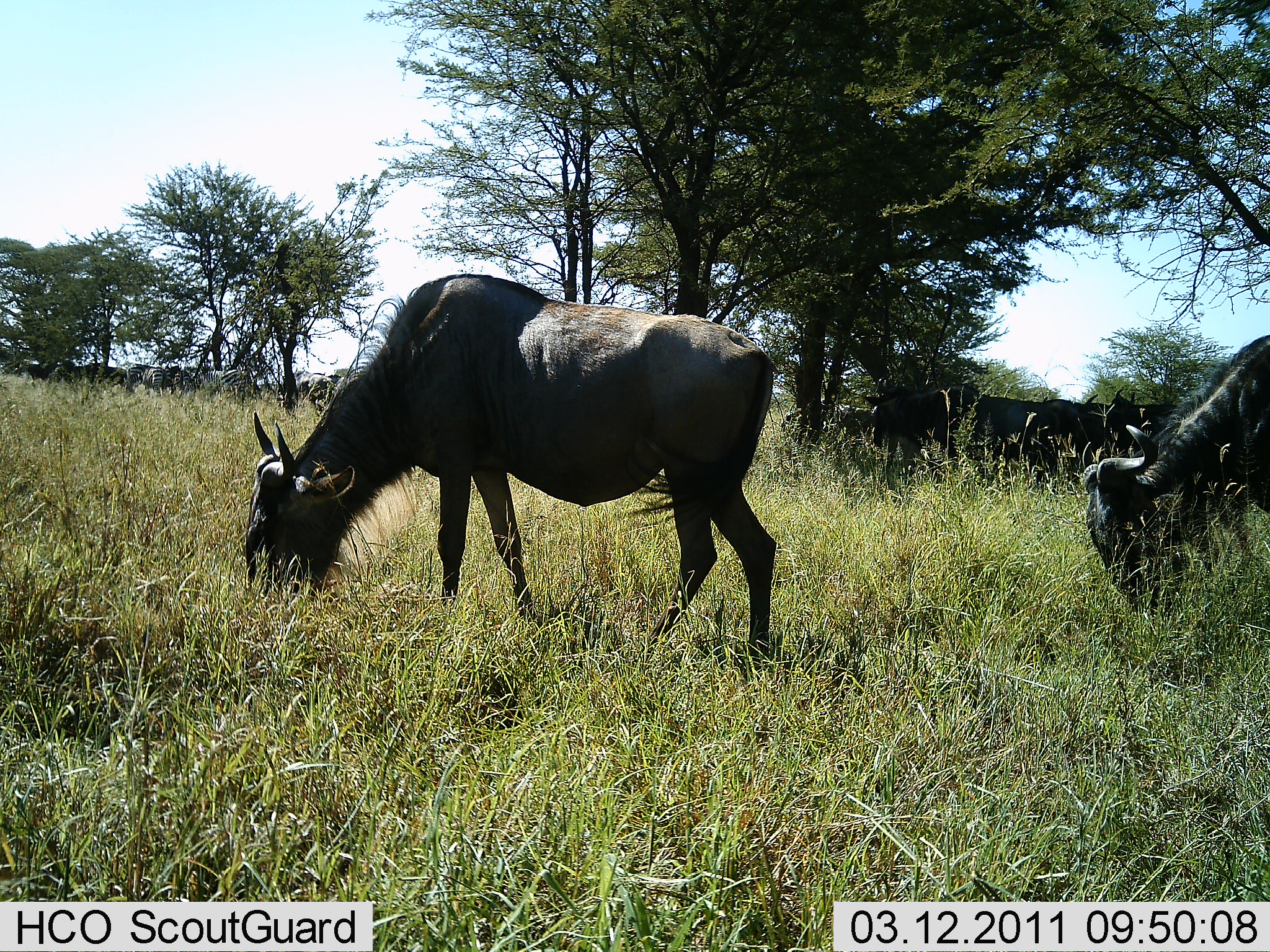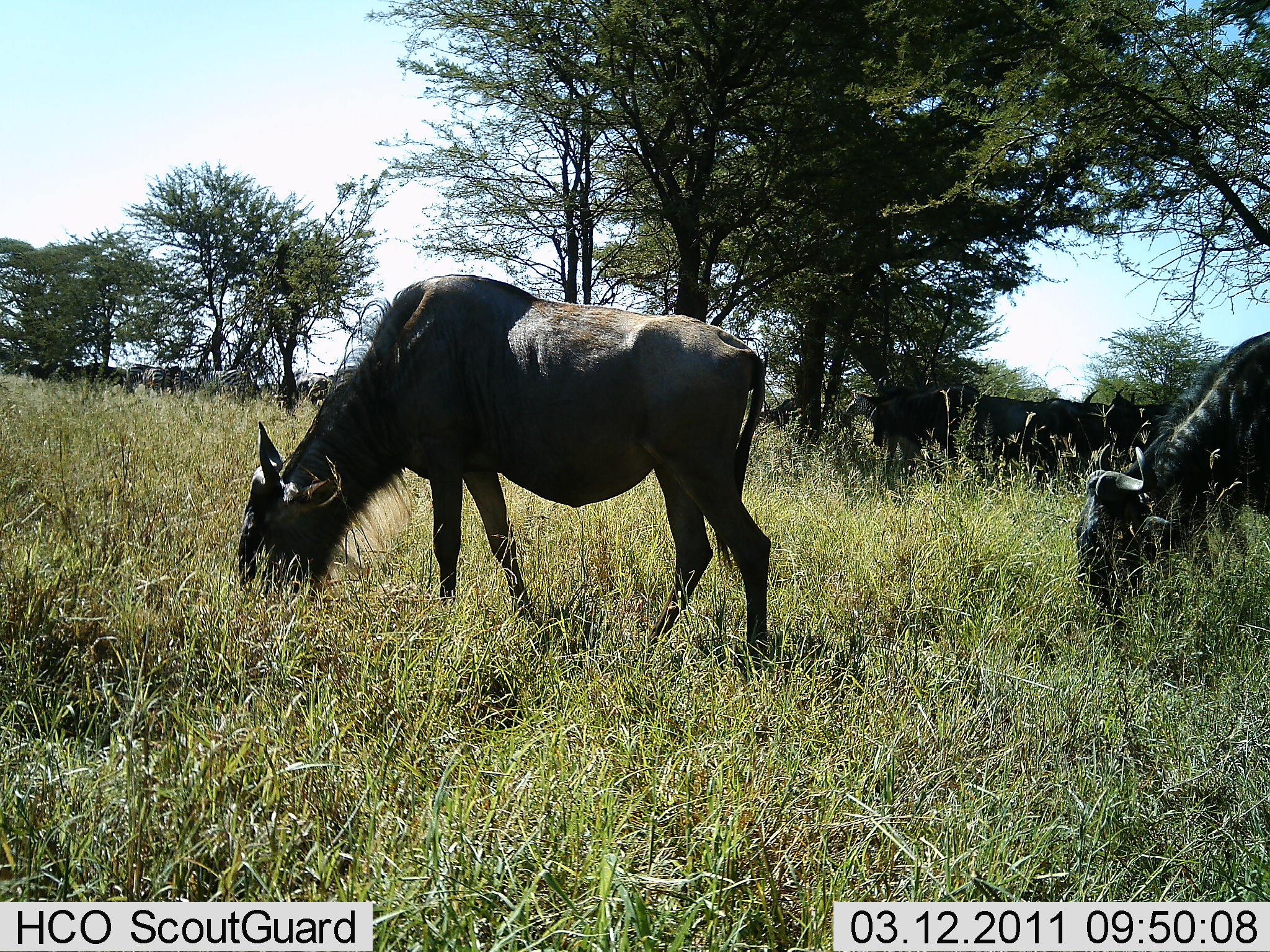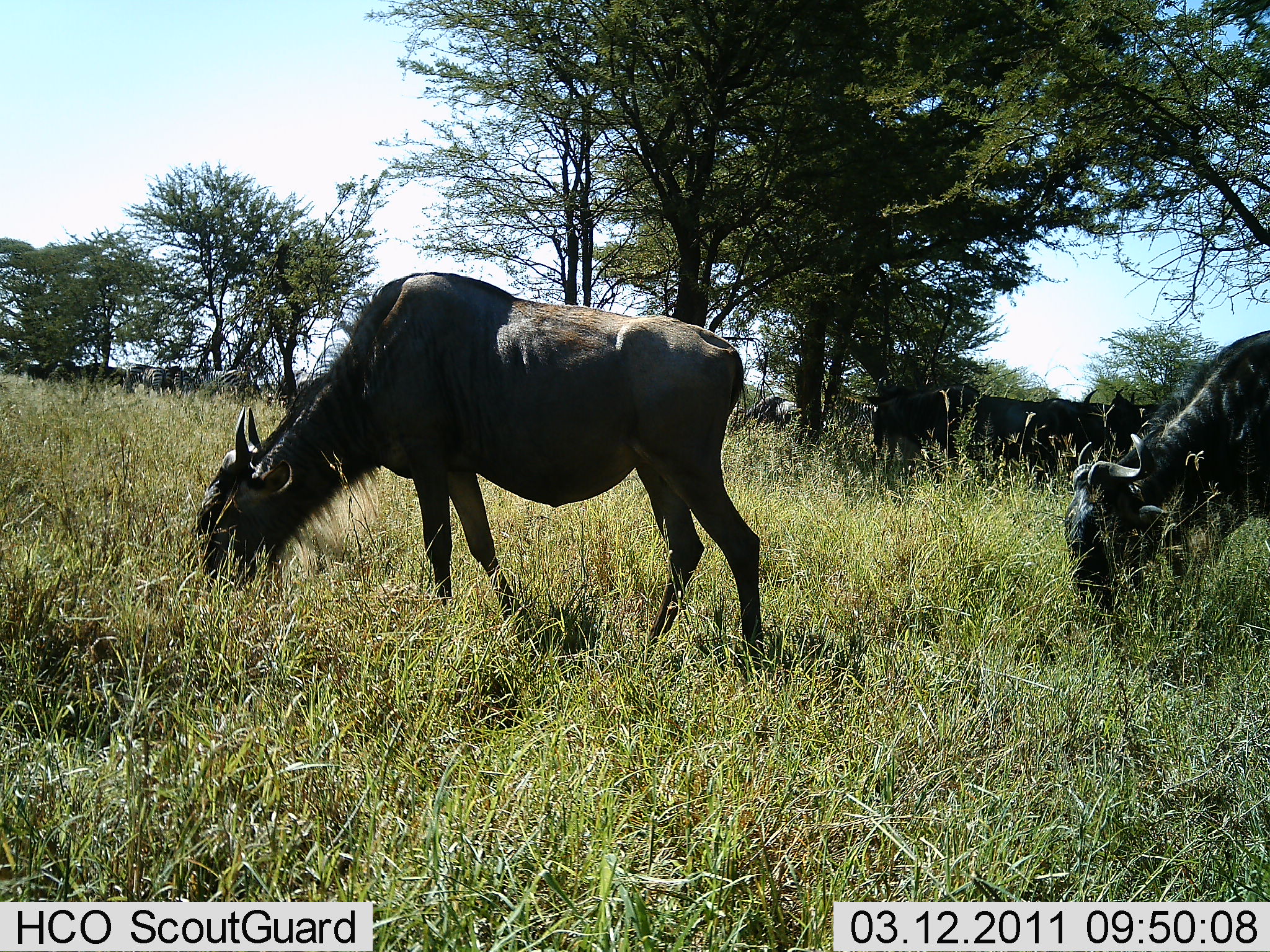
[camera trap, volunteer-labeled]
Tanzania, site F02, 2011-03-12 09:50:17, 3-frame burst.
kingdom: Animalia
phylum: Chordata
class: Mammalia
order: Artiodactyla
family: Bovidae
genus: Connochaetes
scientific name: Connochaetes taurinus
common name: blue wildebeest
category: wildebeest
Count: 5.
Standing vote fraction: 20%.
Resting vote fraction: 0%.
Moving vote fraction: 7%.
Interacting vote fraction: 0%.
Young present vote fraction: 0%.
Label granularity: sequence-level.